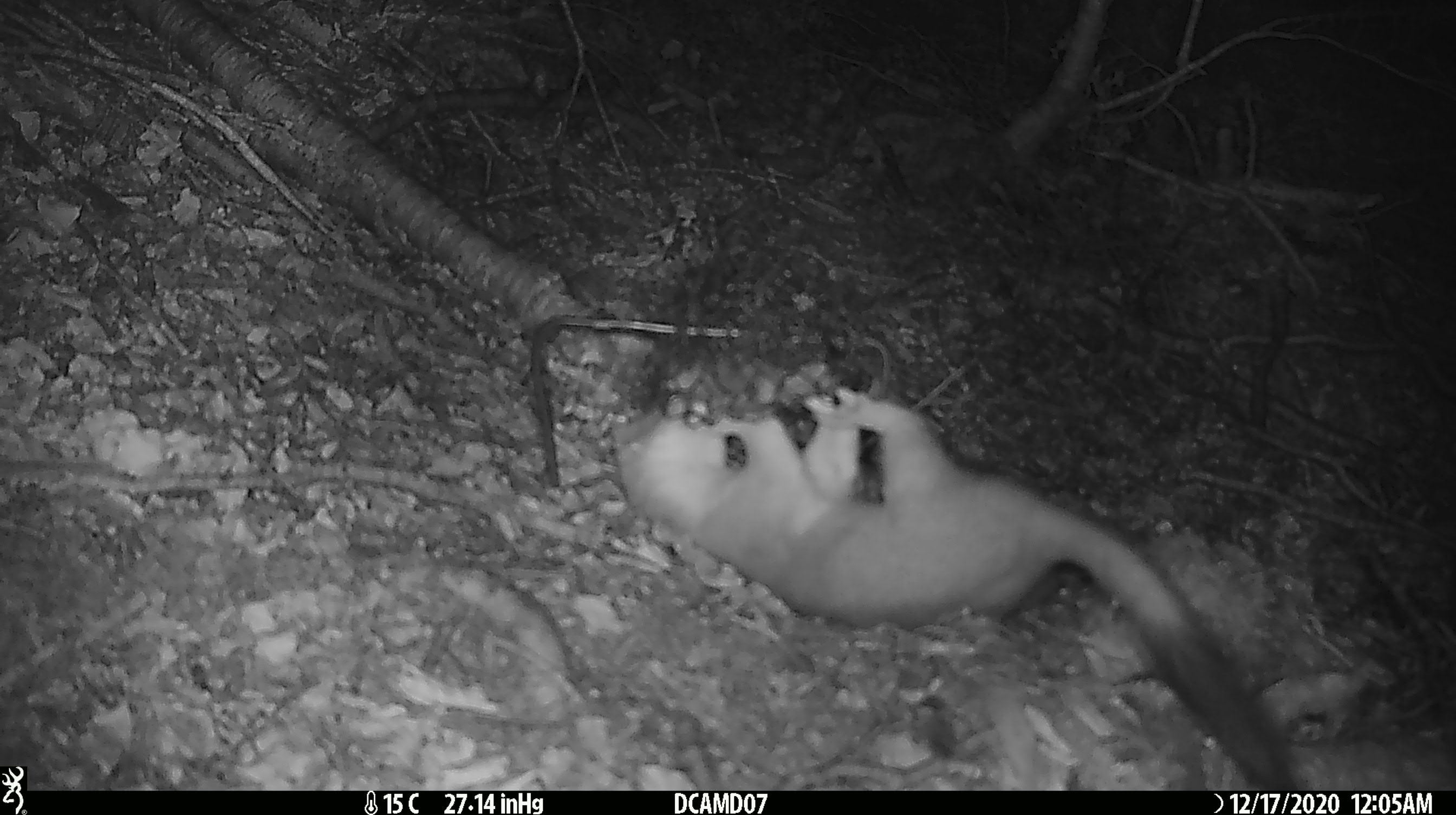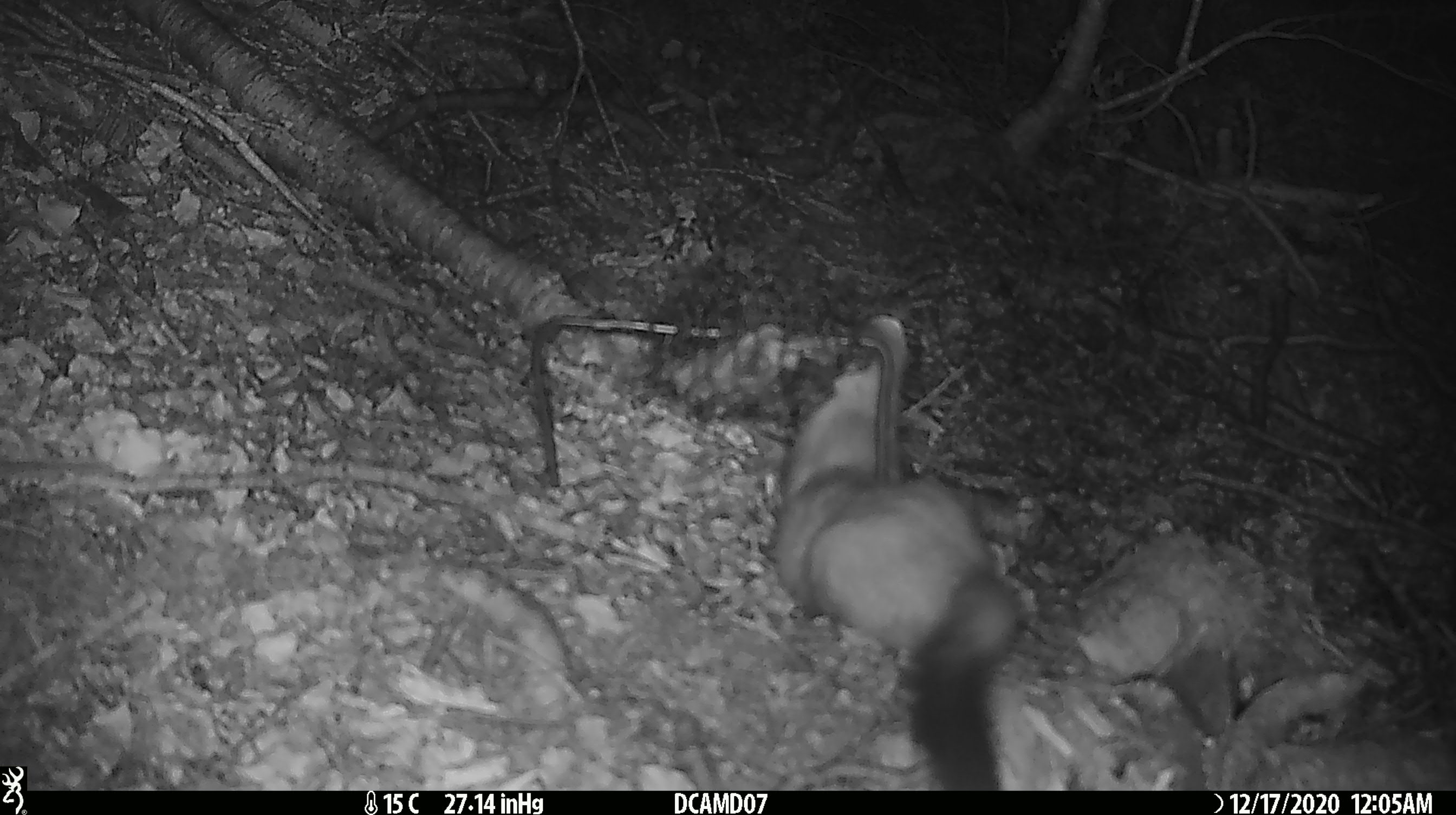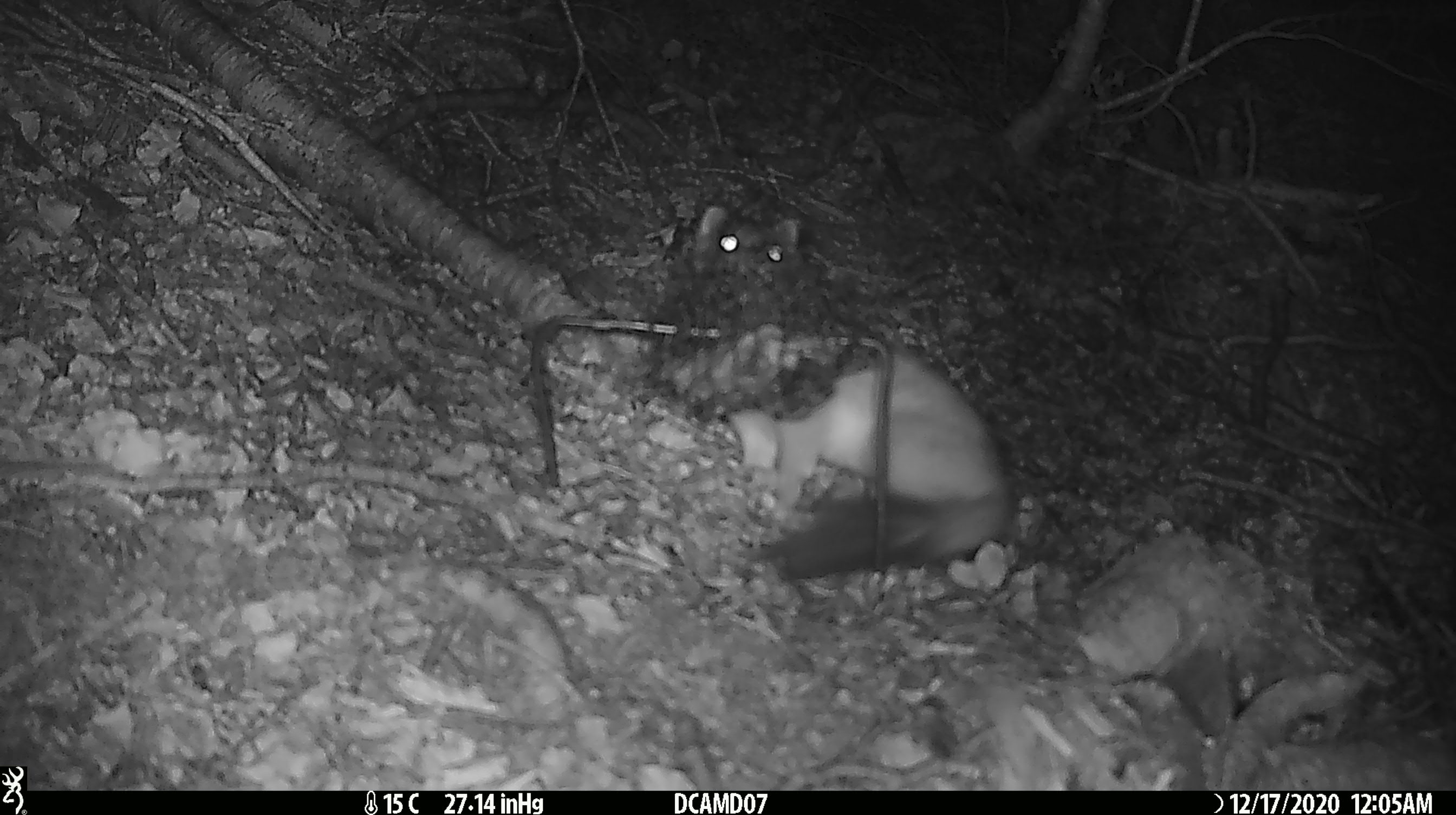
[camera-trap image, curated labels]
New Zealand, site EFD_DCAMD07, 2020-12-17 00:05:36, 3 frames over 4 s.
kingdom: Animalia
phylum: Chordata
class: Mammalia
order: Carnivora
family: Mustelidae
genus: Mustela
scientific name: Mustela erminea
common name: stoat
Stoat (Mustela erminea).